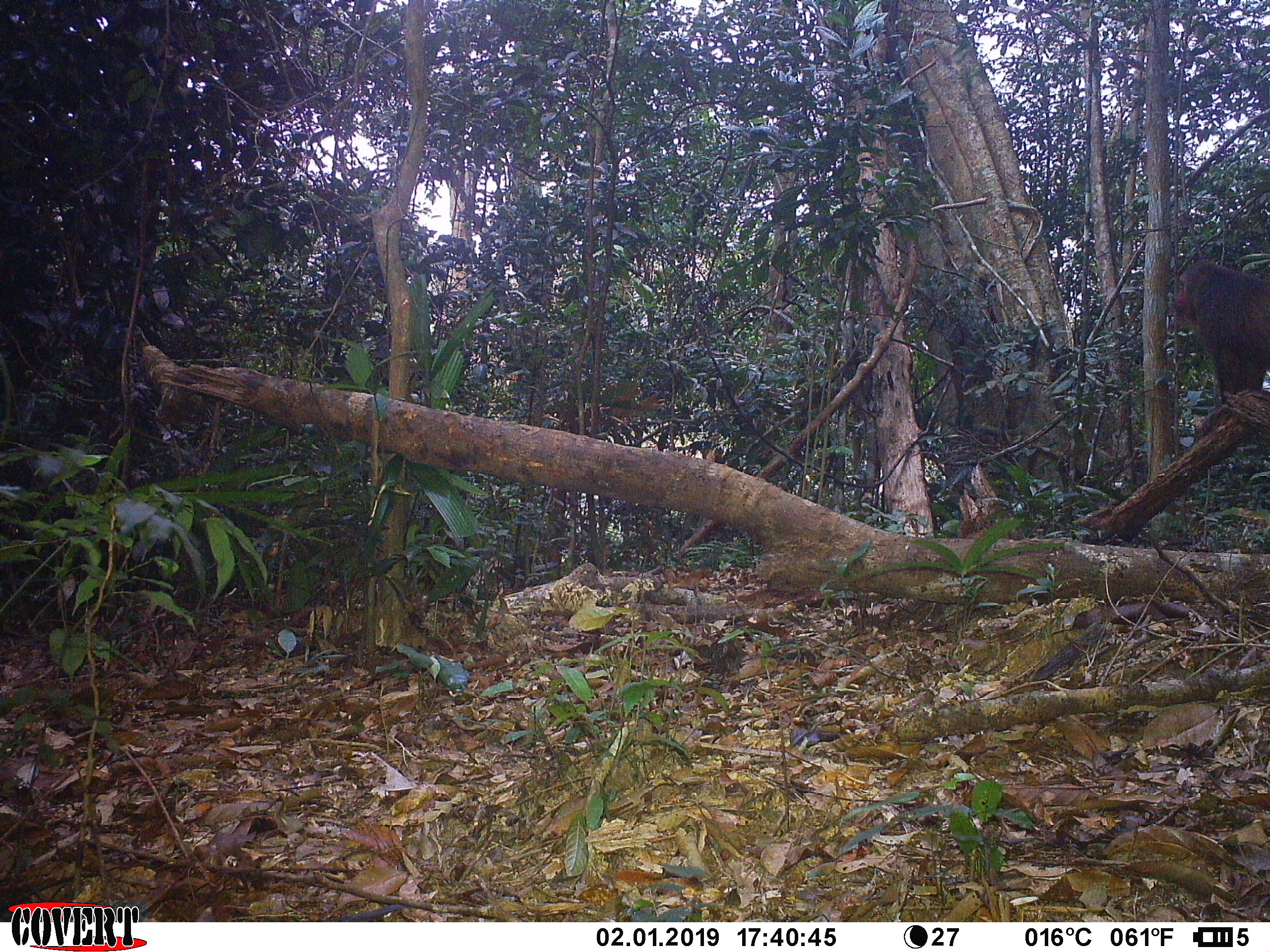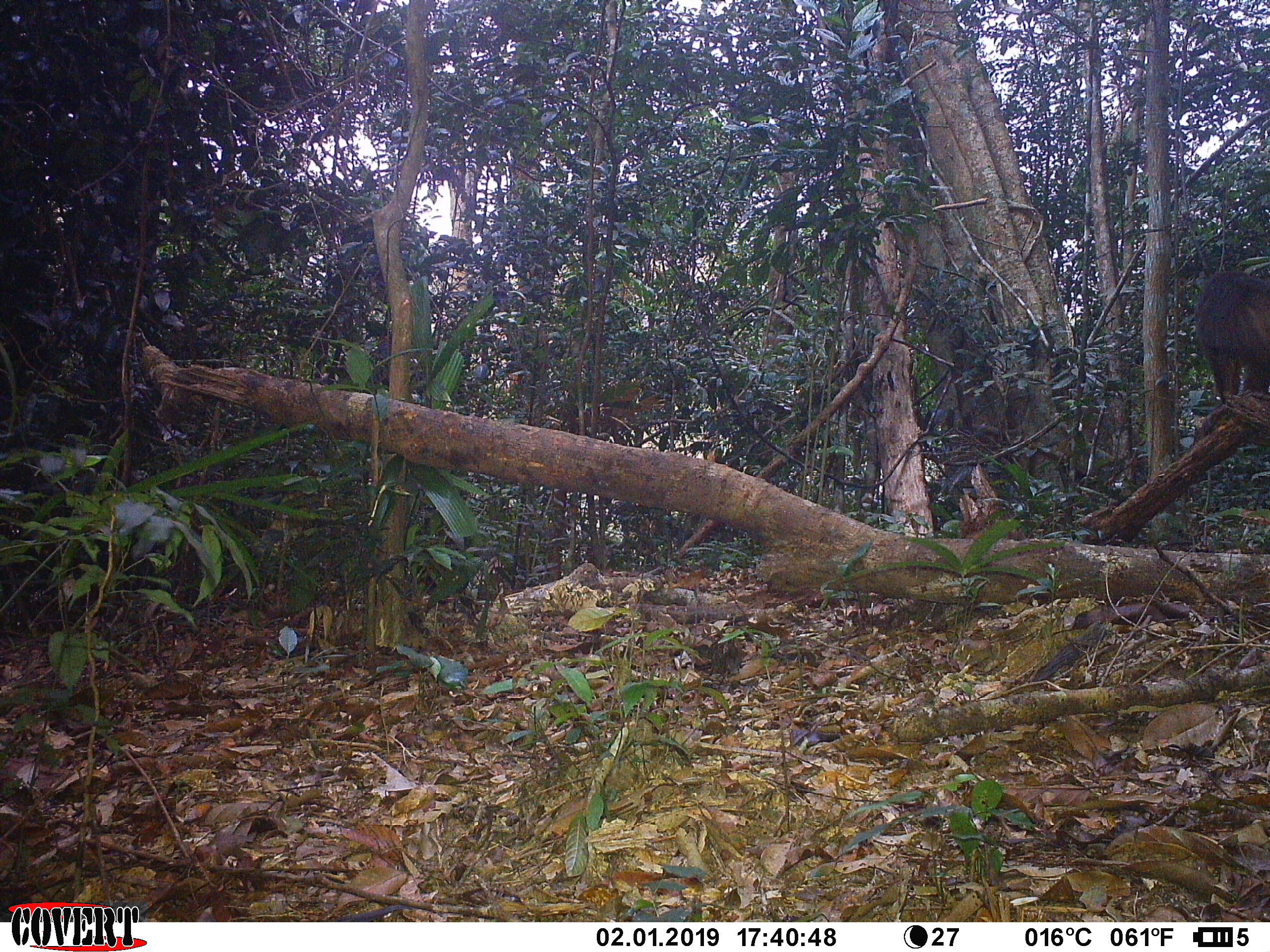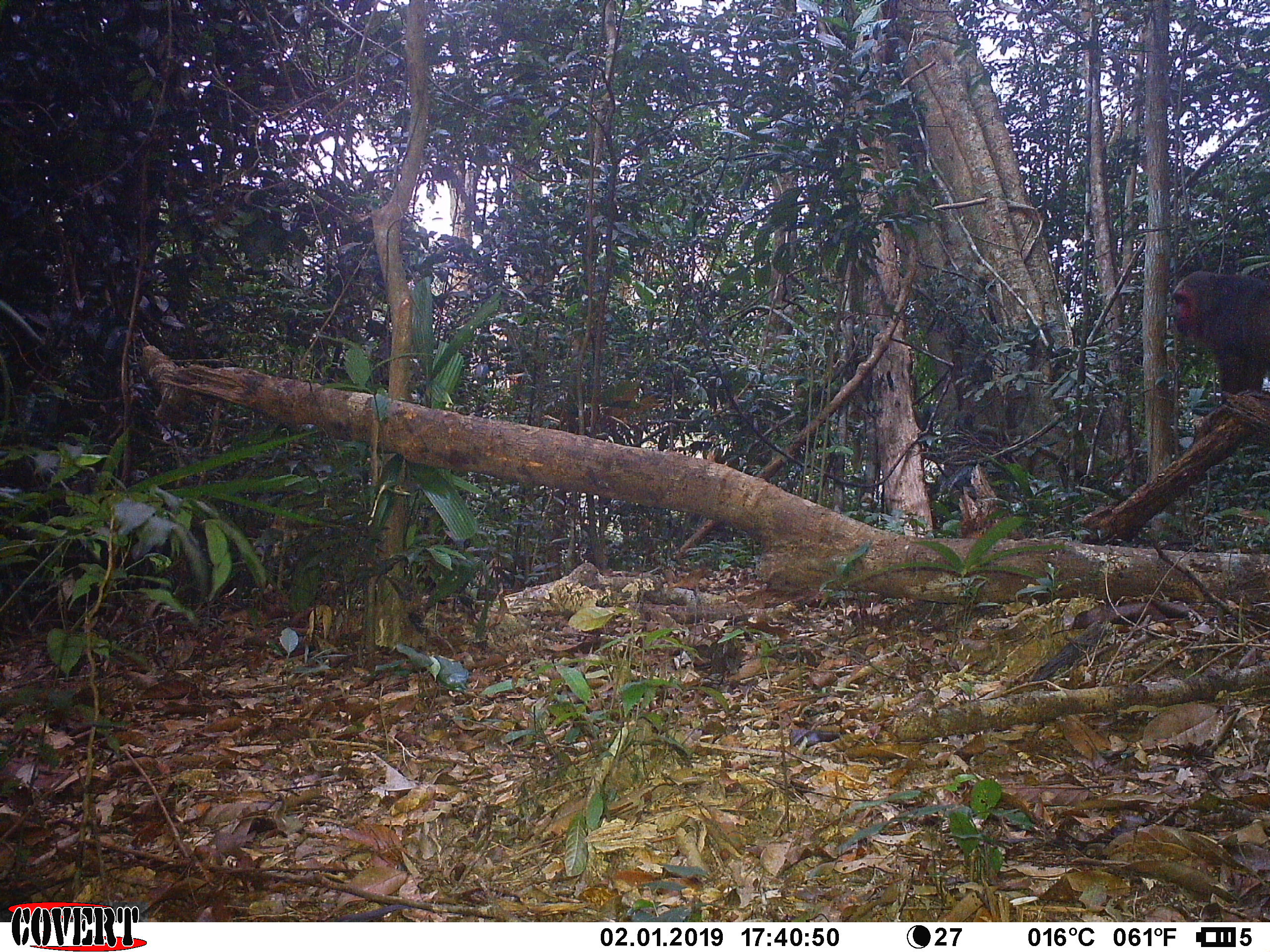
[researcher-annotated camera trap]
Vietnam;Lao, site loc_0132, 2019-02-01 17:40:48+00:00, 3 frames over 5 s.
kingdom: Animalia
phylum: Chordata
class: Mammalia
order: Primates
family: Cercopithecidae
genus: Macaca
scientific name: Macaca arctoides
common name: stump-tailed macaque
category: stump tailed macaque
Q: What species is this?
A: Stump tailed macaque (stump-tailed macaque) (Macaca arctoides).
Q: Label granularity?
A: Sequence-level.